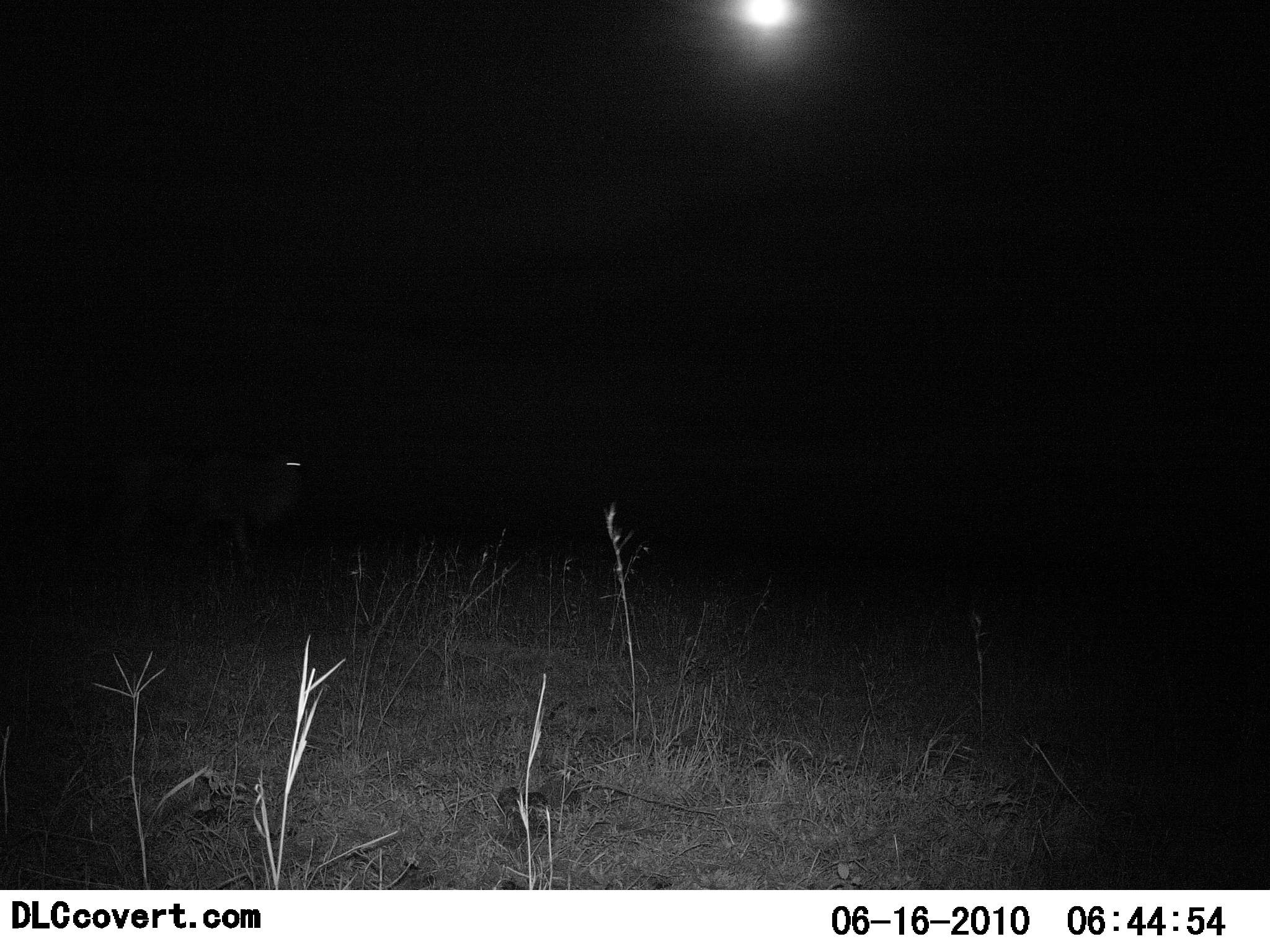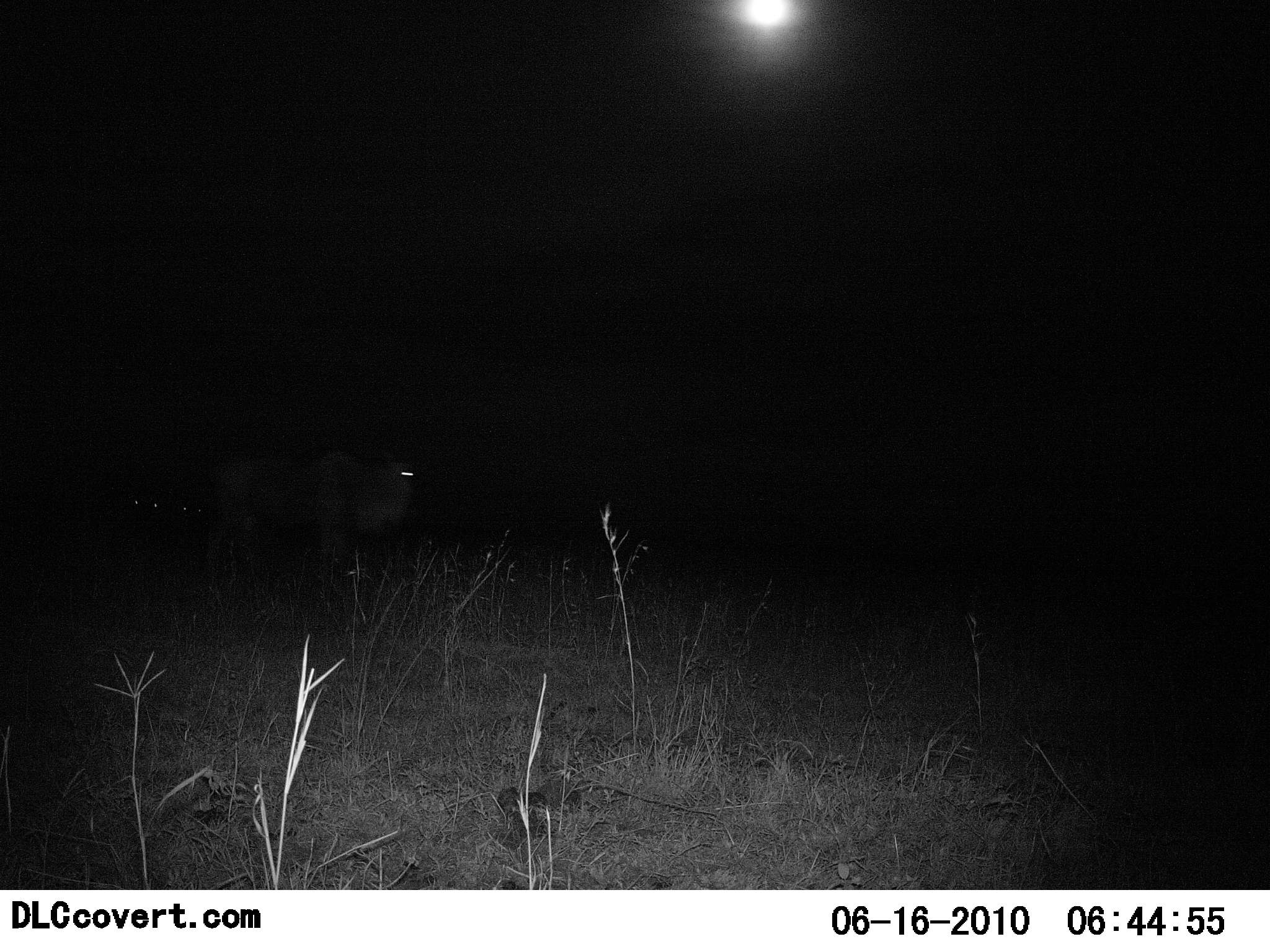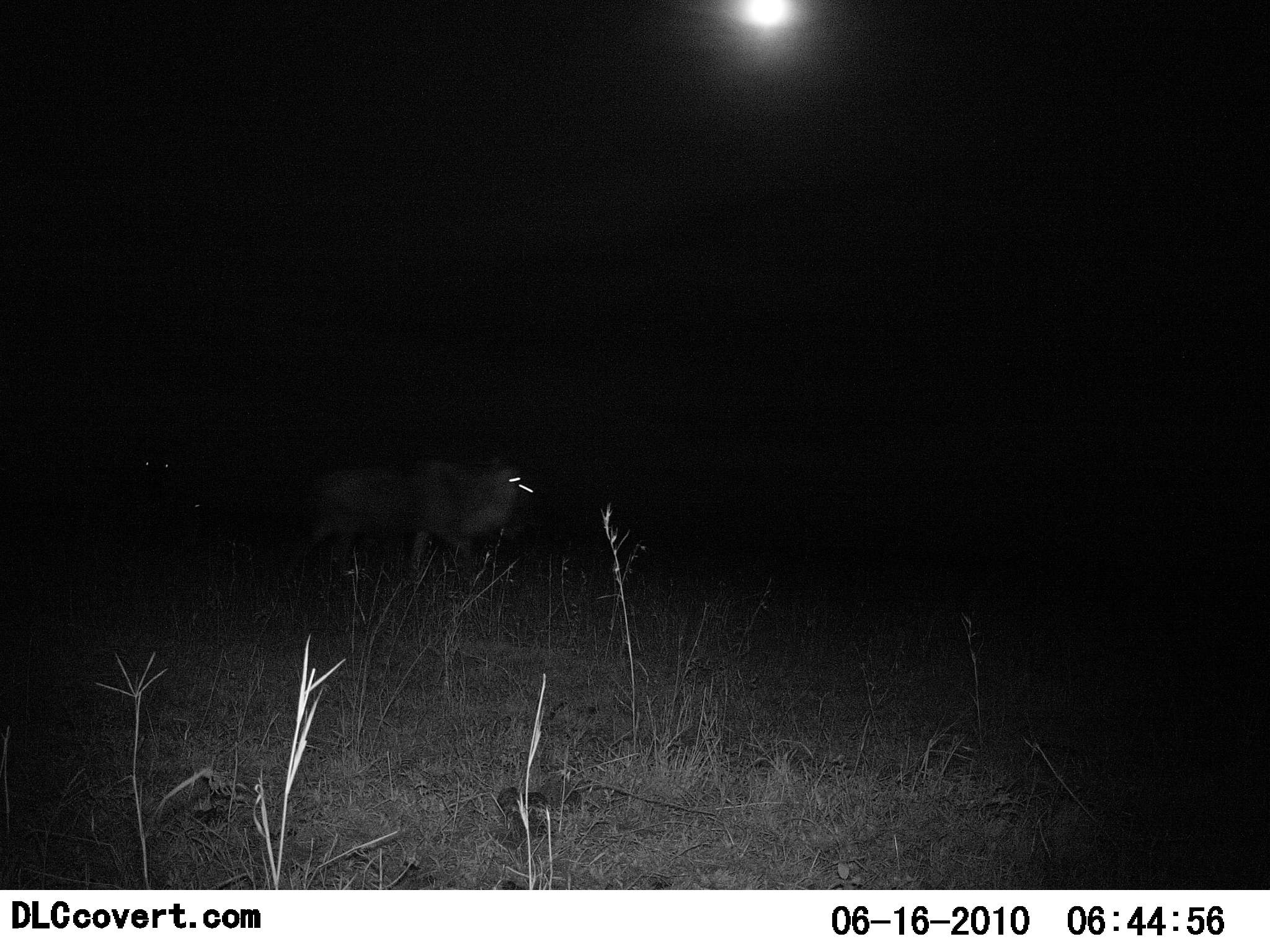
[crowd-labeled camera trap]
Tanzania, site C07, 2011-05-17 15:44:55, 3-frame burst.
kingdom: Animalia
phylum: Chordata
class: Mammalia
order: Artiodactyla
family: Bovidae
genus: Connochaetes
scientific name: Connochaetes taurinus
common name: blue wildebeest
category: wildebeest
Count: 1.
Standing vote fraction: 0%.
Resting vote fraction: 0%.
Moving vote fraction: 100%.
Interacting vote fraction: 0%.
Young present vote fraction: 0%.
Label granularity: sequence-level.